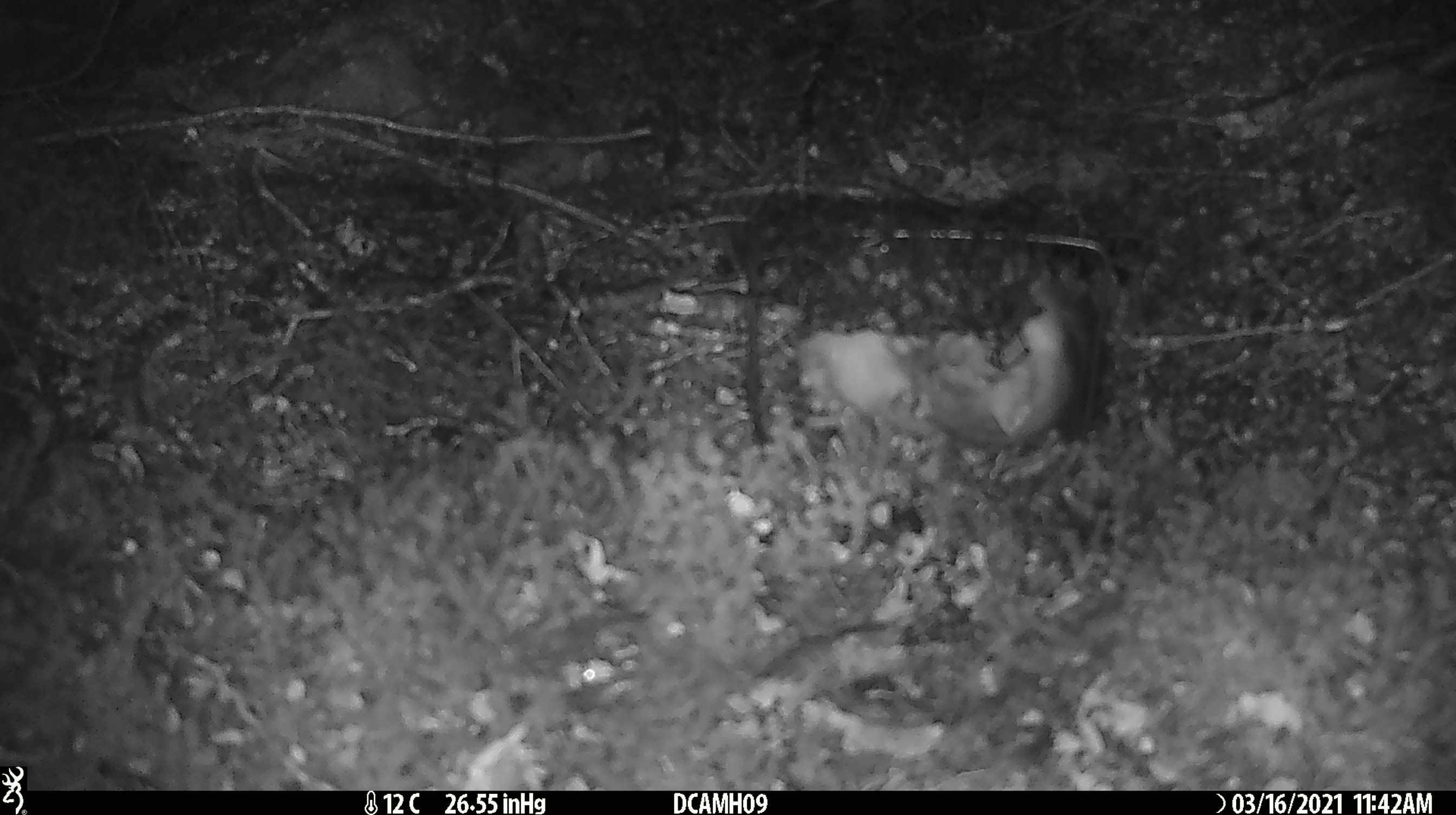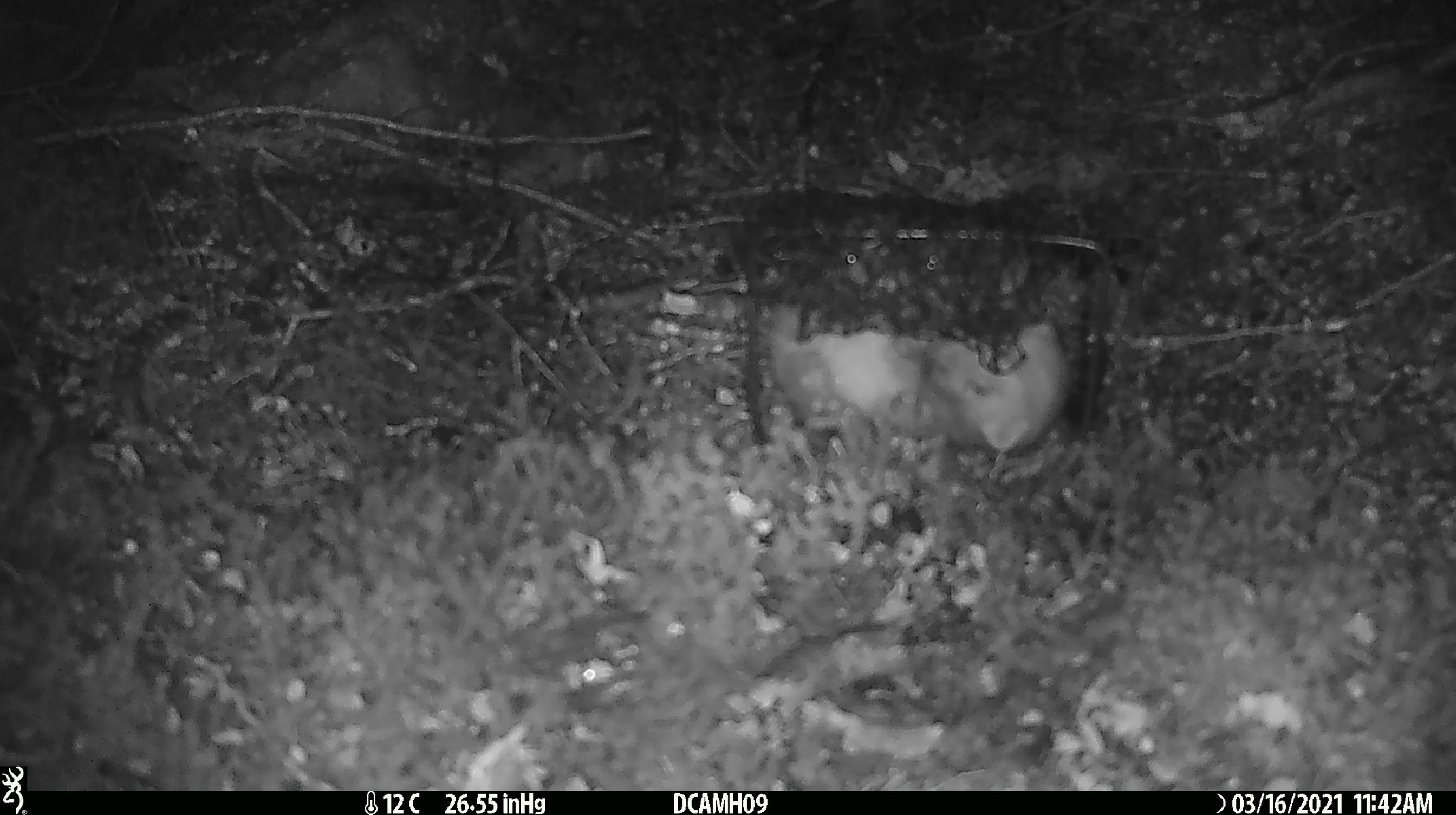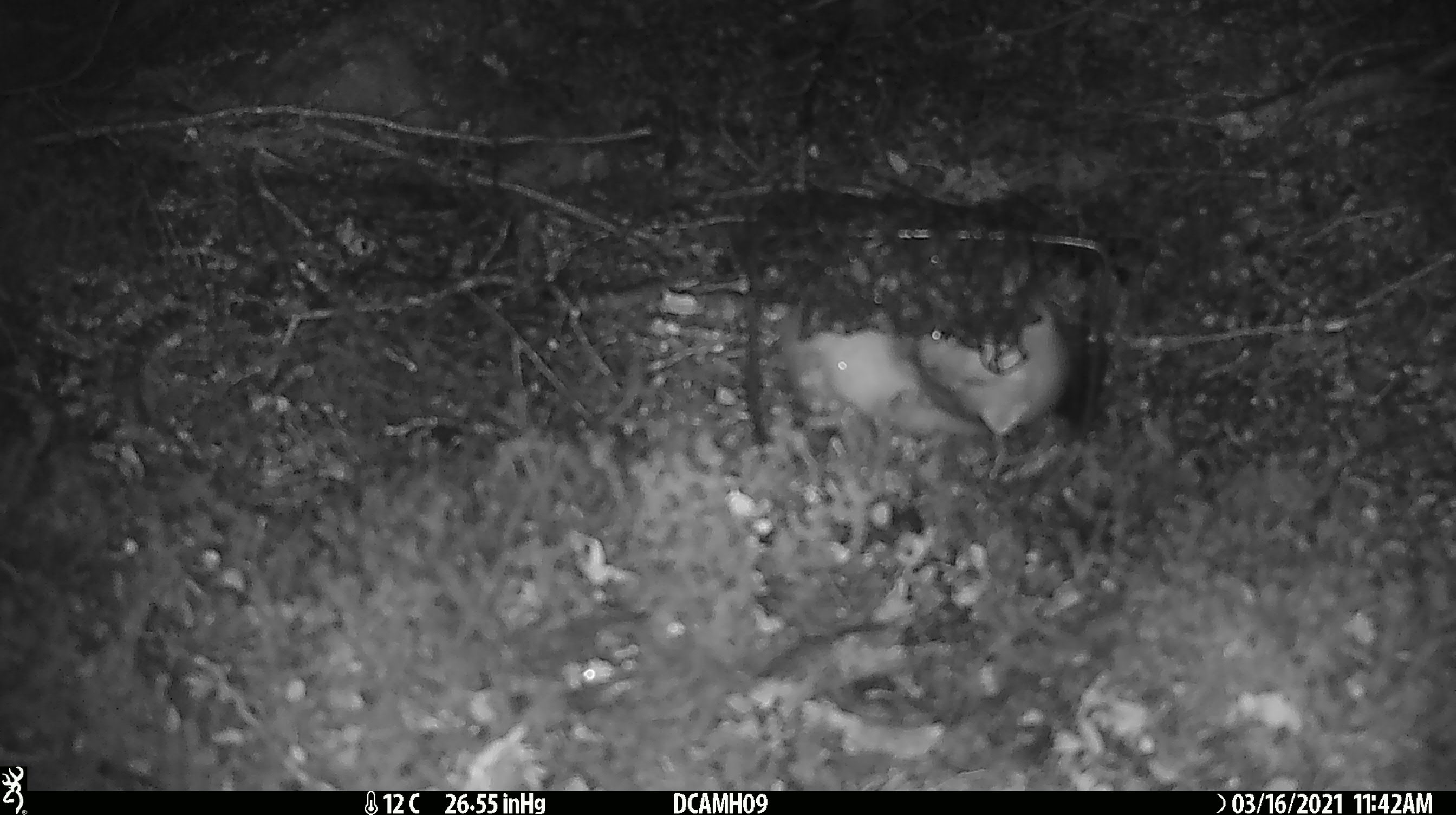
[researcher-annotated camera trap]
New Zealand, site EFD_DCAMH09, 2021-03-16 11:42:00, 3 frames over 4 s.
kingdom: Animalia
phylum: Chordata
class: Mammalia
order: Carnivora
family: Mustelidae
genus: Mustela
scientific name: Mustela erminea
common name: stoat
Stoat (Mustela erminea).